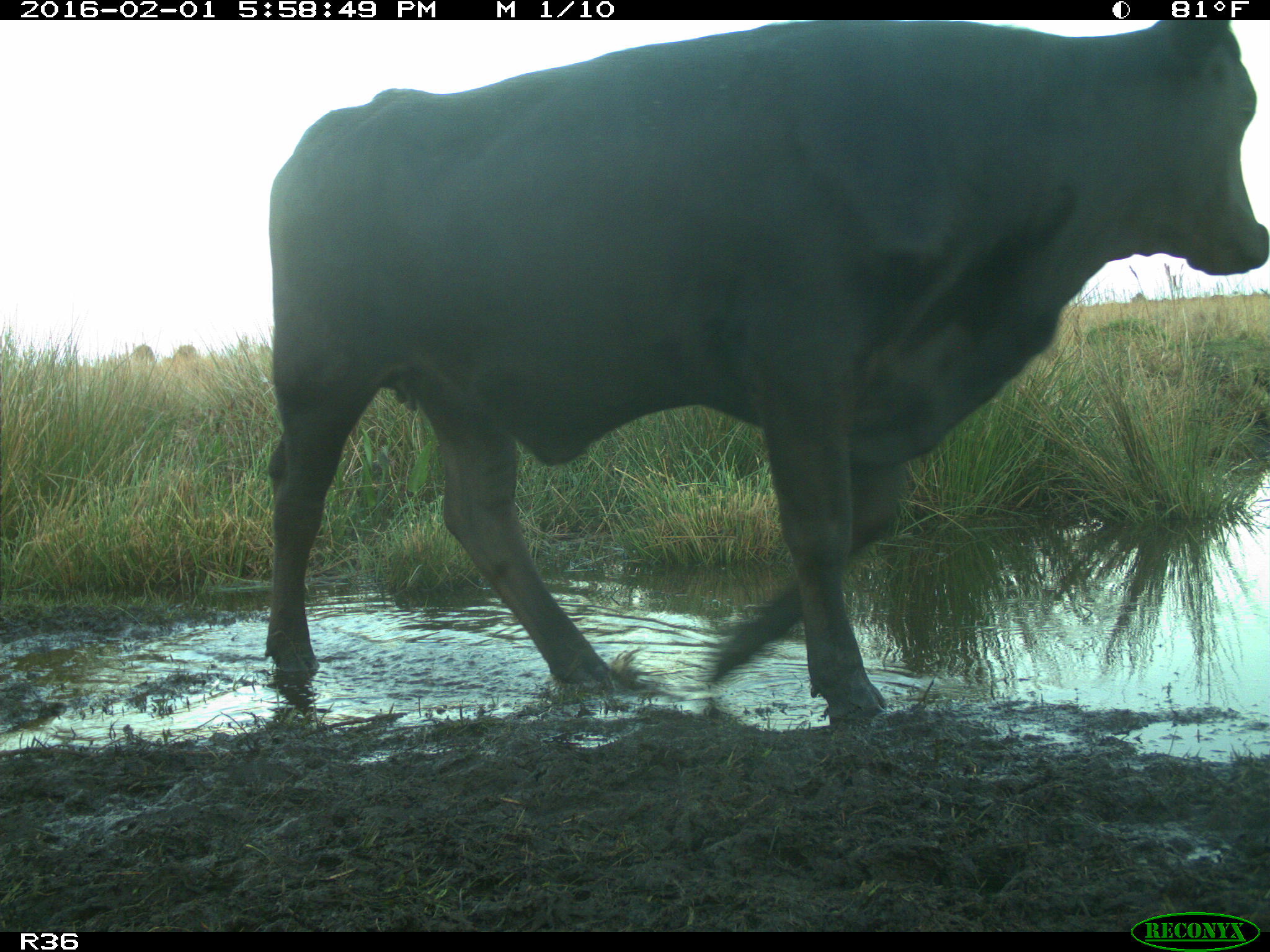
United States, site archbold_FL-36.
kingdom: Animalia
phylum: Chordata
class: Mammalia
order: Artiodactyla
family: Bovidae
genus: Bos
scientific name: Bos taurus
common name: domestic cow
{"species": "Bos taurus (domestic cow)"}